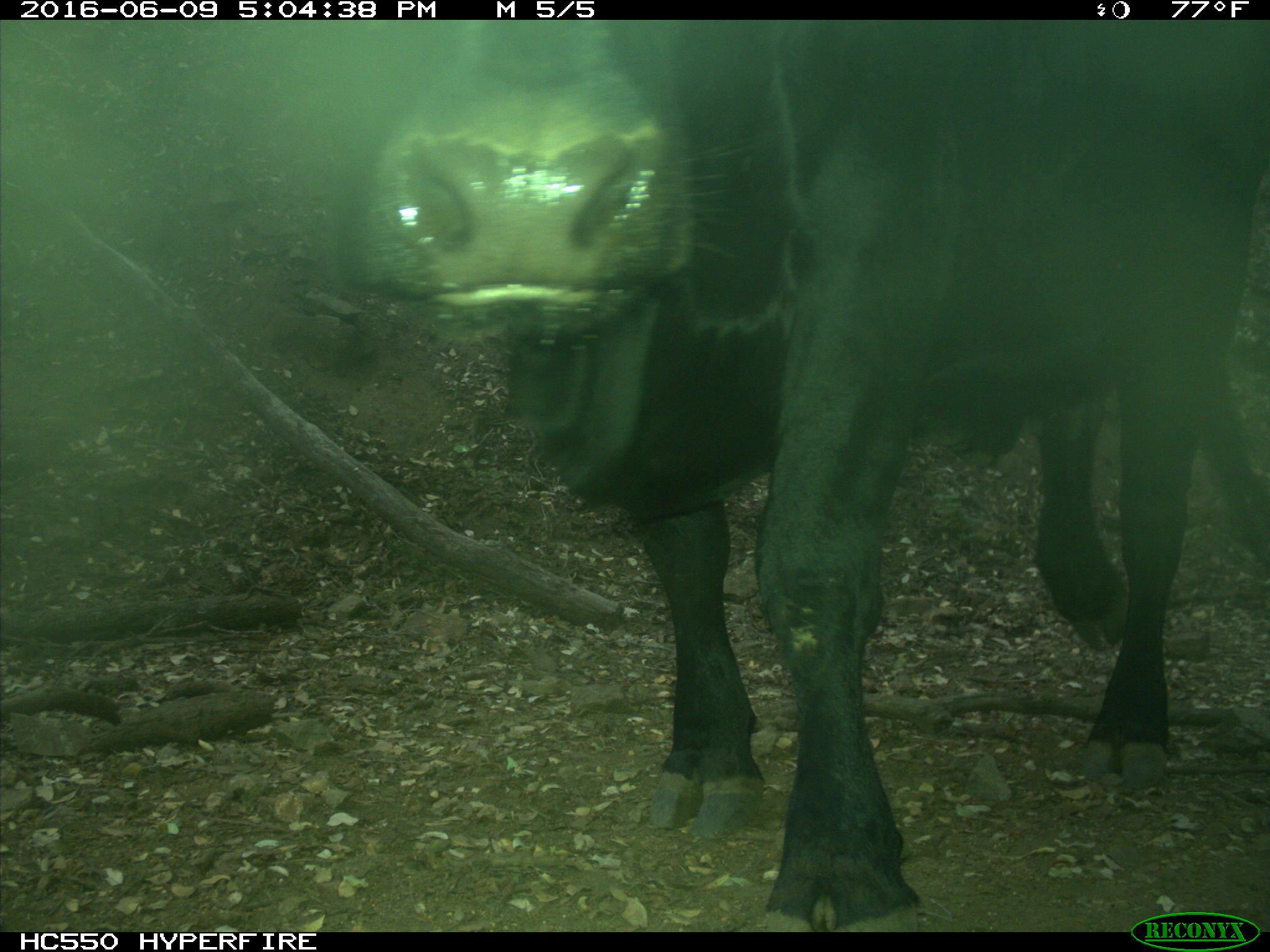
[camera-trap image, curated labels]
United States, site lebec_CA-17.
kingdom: Animalia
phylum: Chordata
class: Mammalia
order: Artiodactyla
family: Bovidae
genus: Bos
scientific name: Bos taurus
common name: domestic cow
Bos taurus (domestic cow).